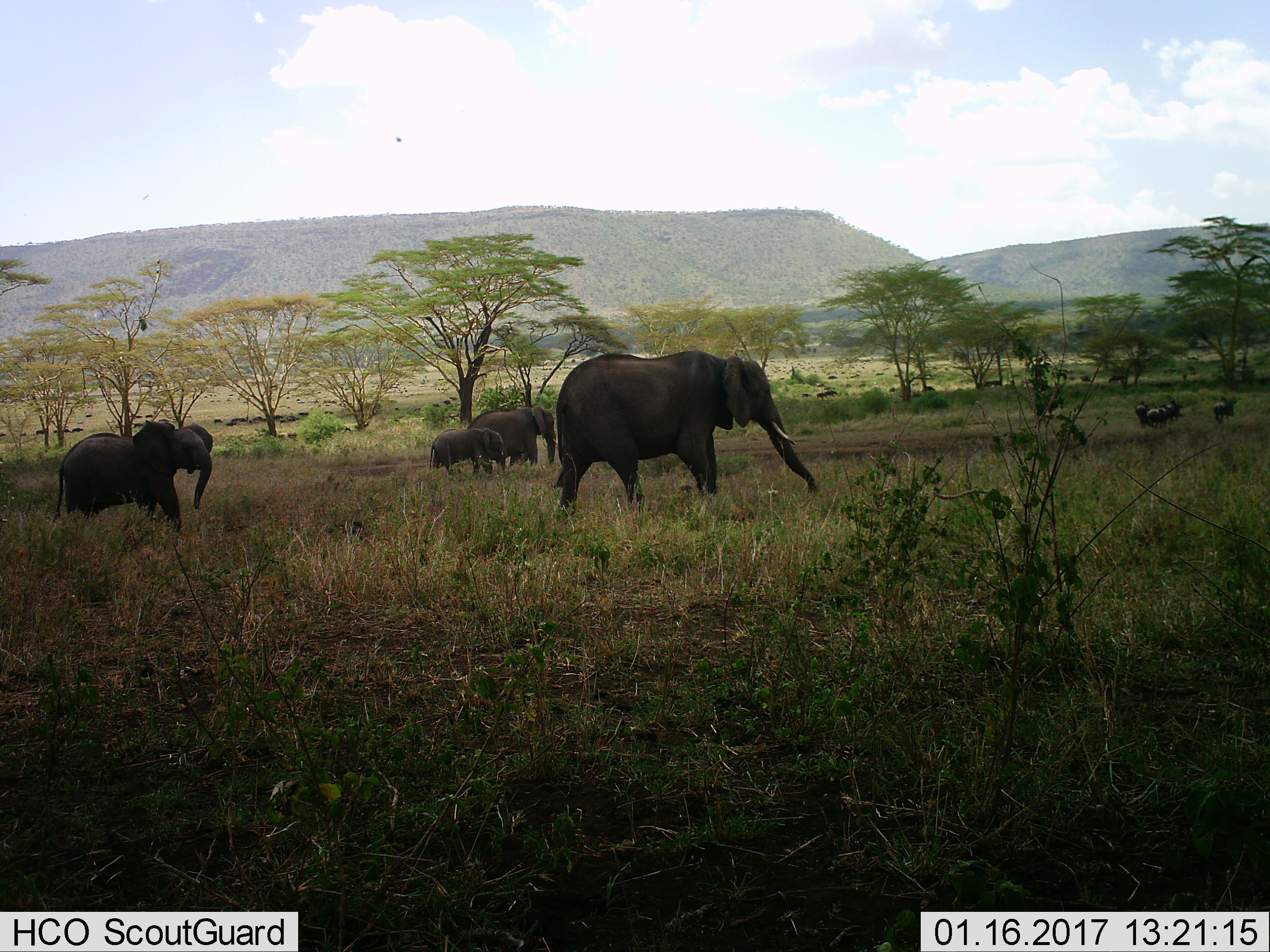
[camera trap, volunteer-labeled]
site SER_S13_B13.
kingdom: Animalia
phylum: Chordata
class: Mammalia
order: Proboscidea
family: Elephantidae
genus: Loxodonta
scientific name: Loxodonta africana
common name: african bush elephant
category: elephant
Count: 4.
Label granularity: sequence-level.